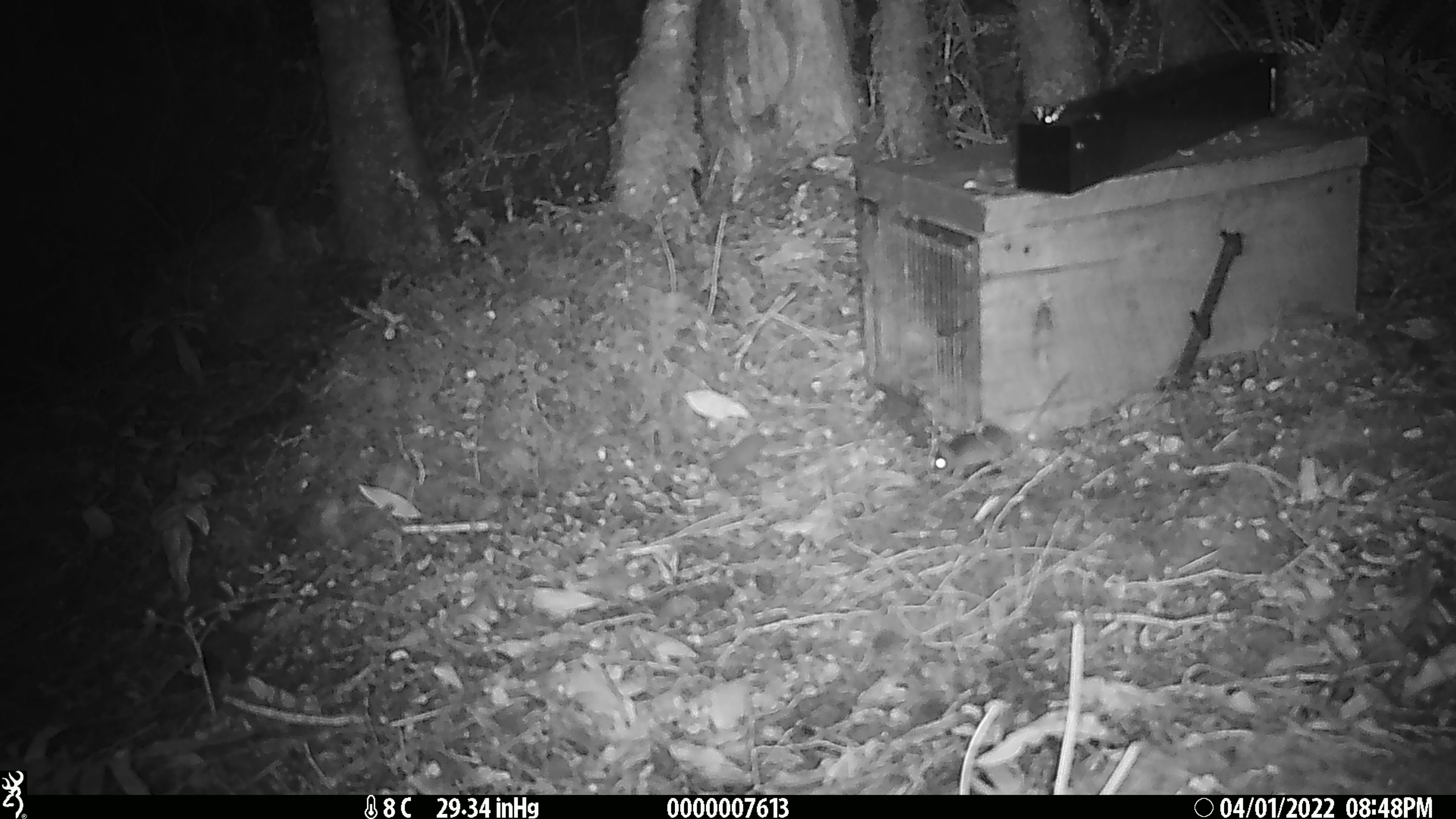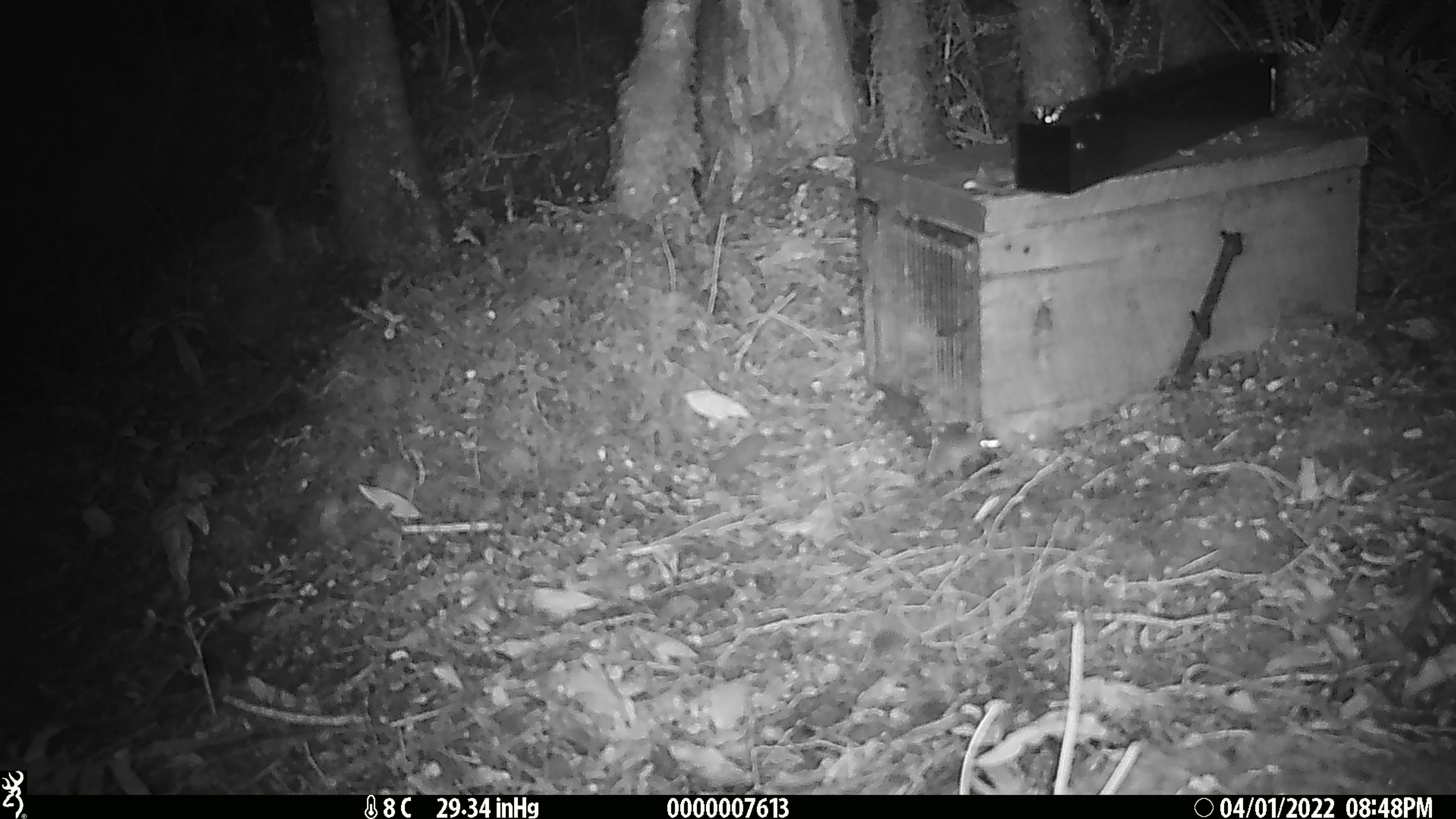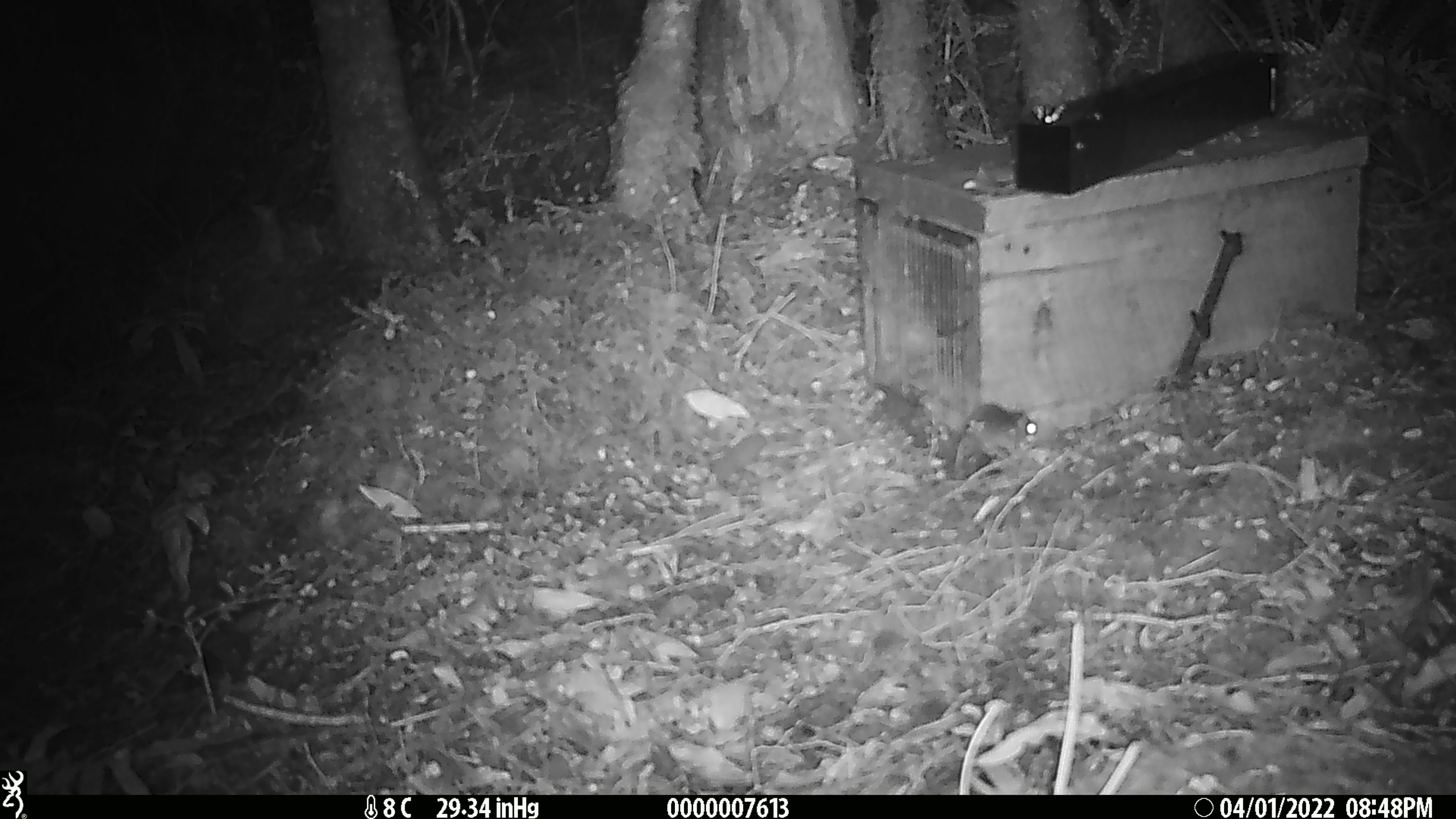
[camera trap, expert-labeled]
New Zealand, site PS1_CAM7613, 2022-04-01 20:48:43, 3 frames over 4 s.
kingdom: Animalia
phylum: Chordata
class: Mammalia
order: Rodentia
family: Muridae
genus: Mus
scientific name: Mus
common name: mouse